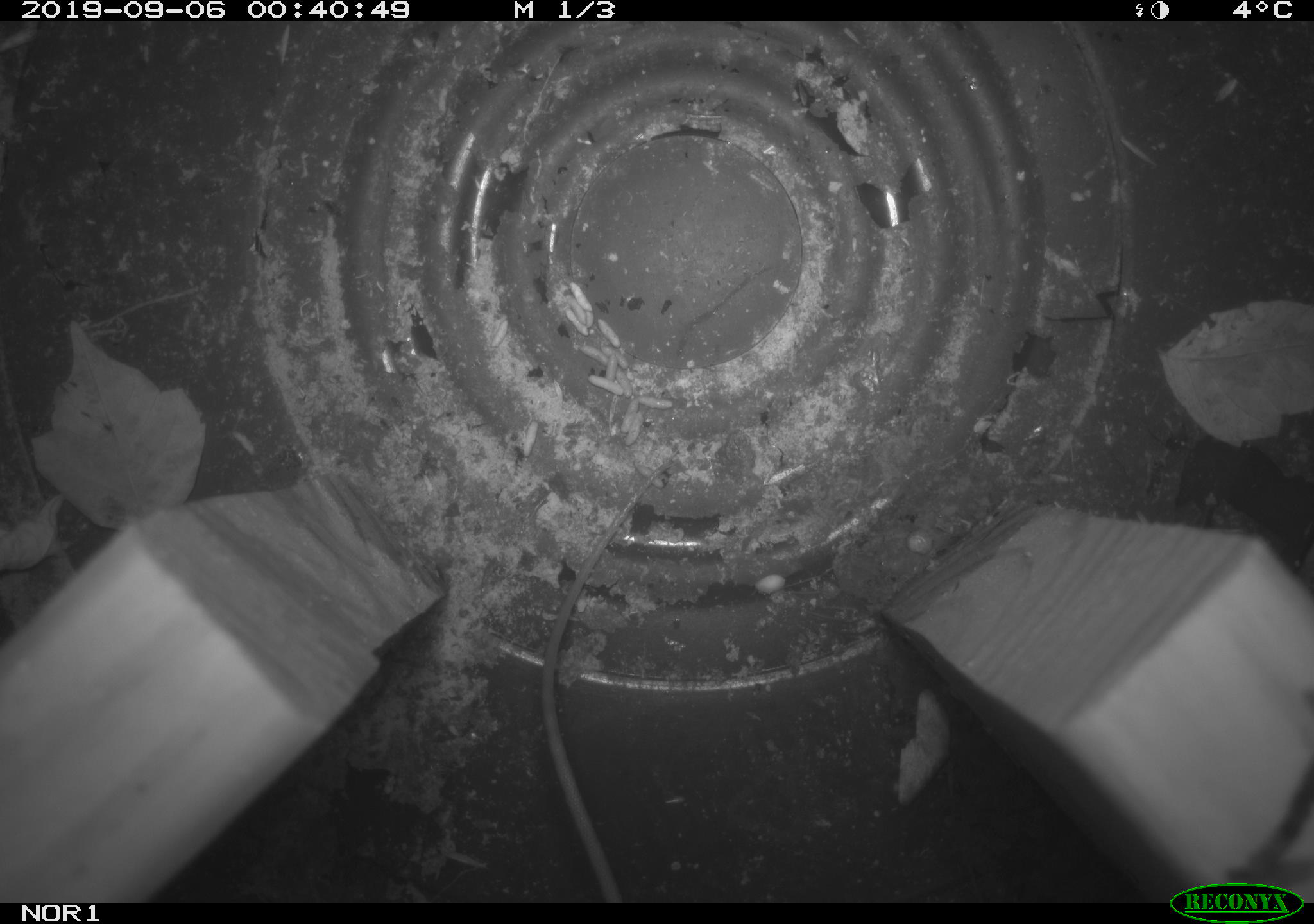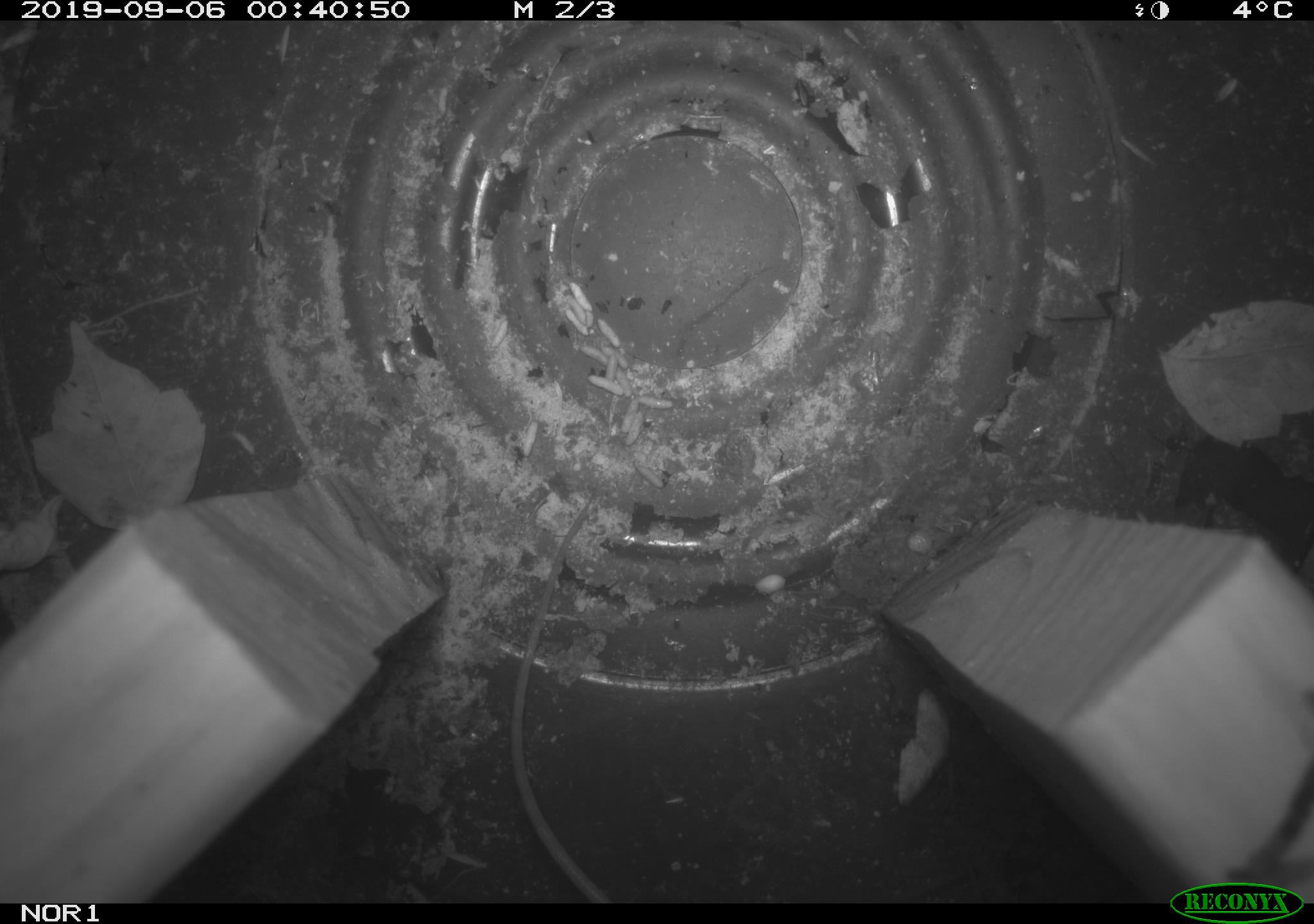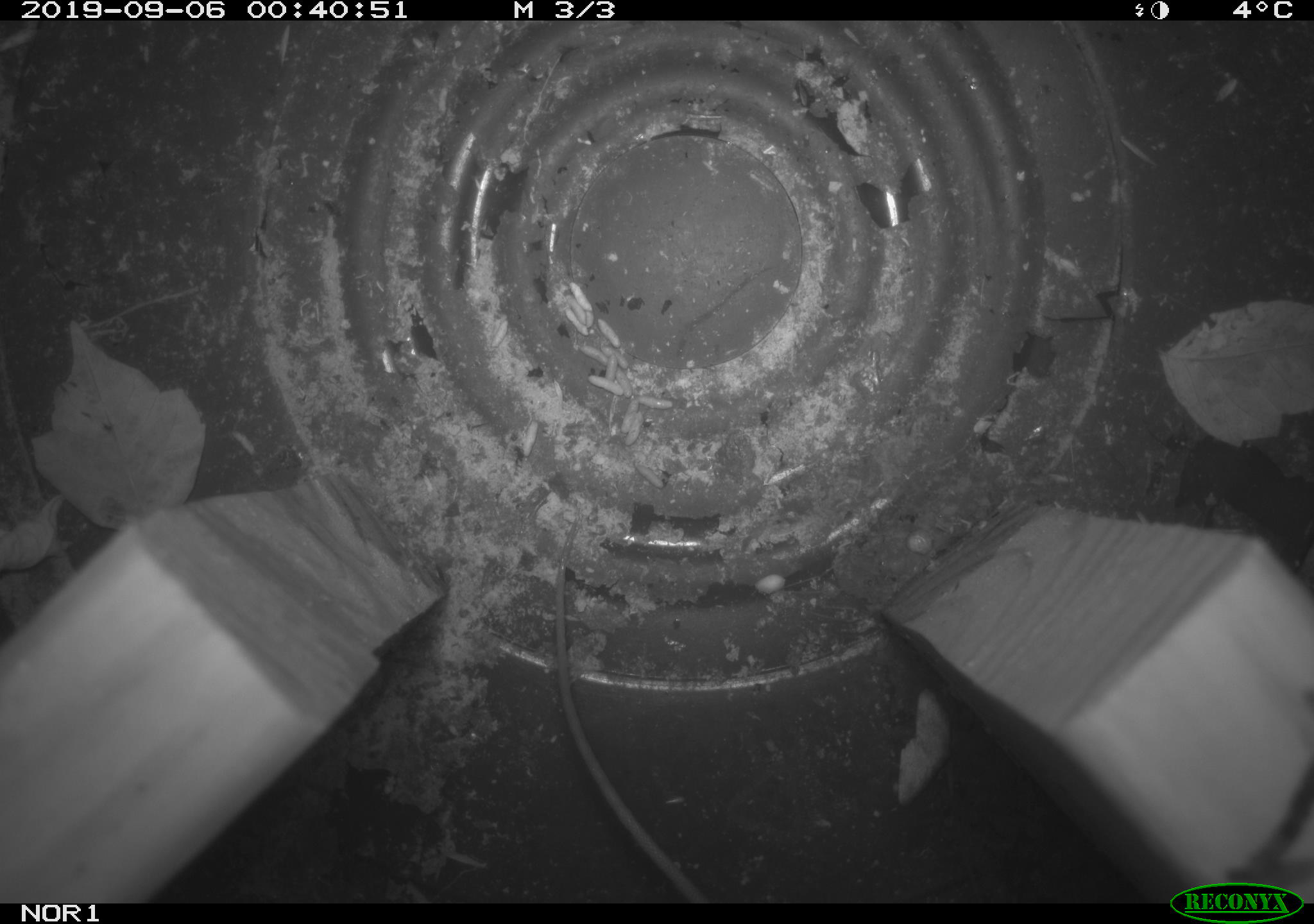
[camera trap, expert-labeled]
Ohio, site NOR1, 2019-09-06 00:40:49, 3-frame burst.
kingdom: Animalia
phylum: Chordata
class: Mammalia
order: Rodentia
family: Zapodidae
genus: Napaeozapus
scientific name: Napaeozapus insignis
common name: woodland jumping mouse